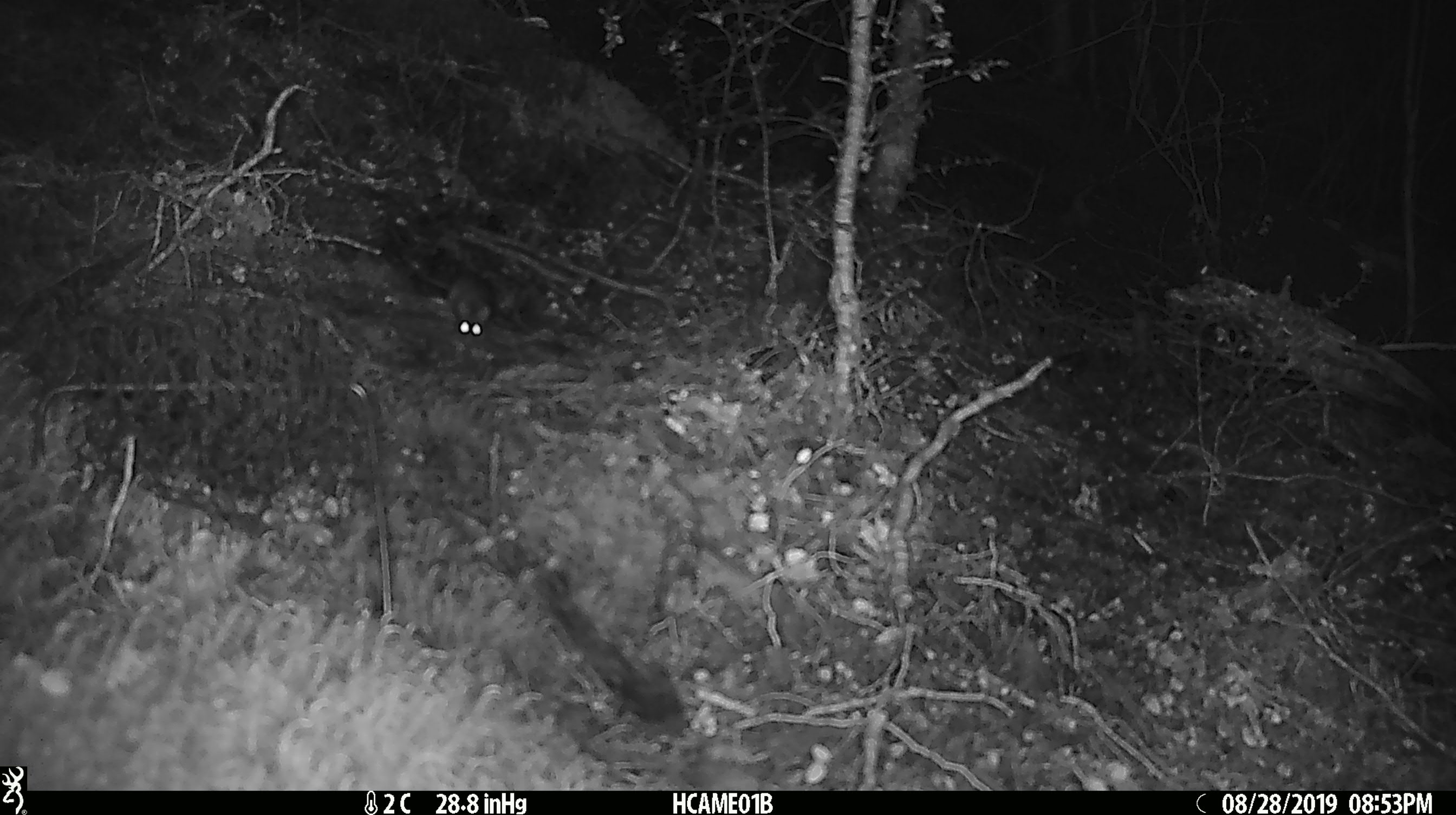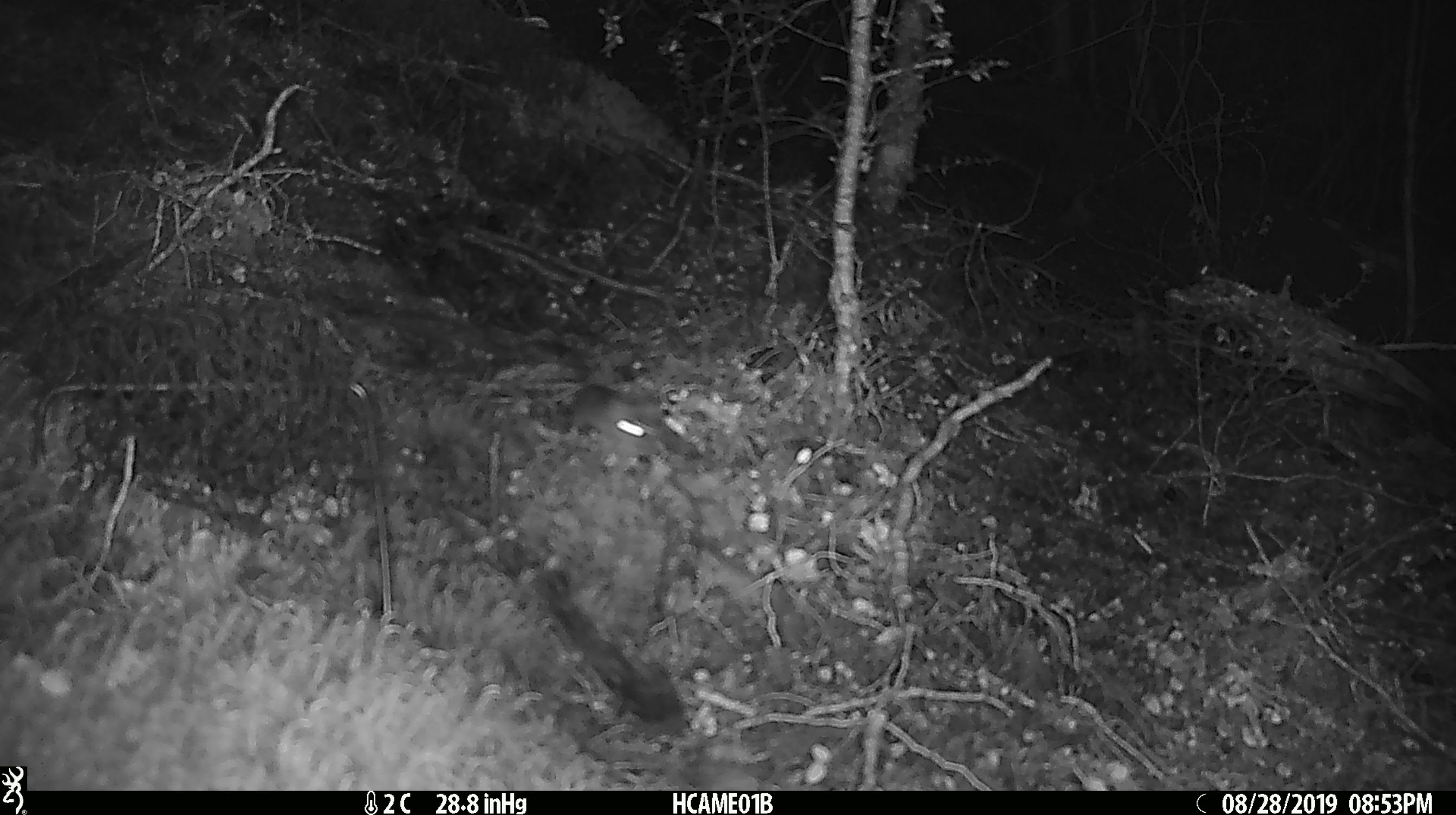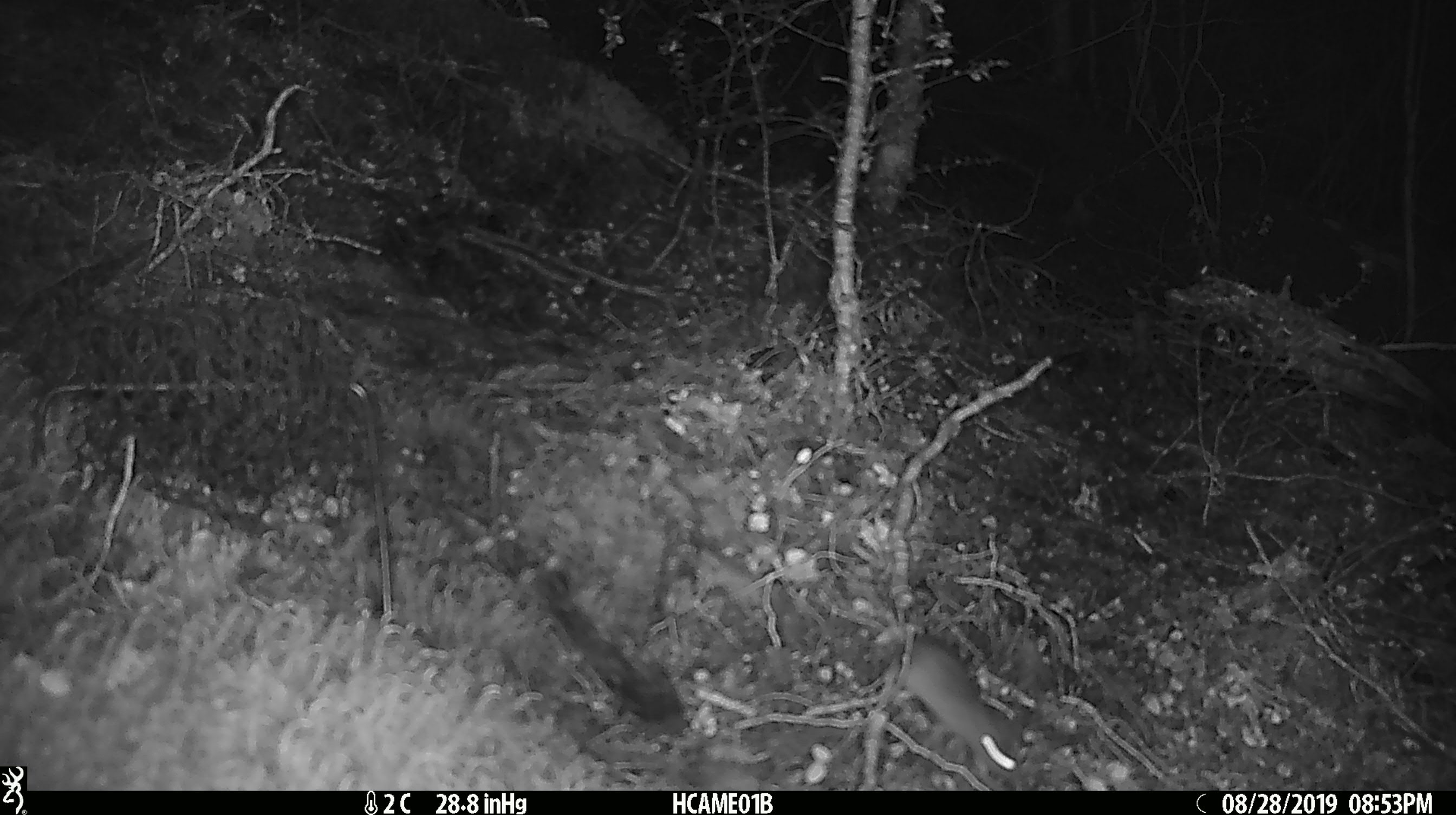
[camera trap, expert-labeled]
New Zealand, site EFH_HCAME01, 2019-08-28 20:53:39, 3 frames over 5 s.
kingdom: Animalia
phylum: Chordata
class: Mammalia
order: Rodentia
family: Muridae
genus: Mus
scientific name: Mus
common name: mouse